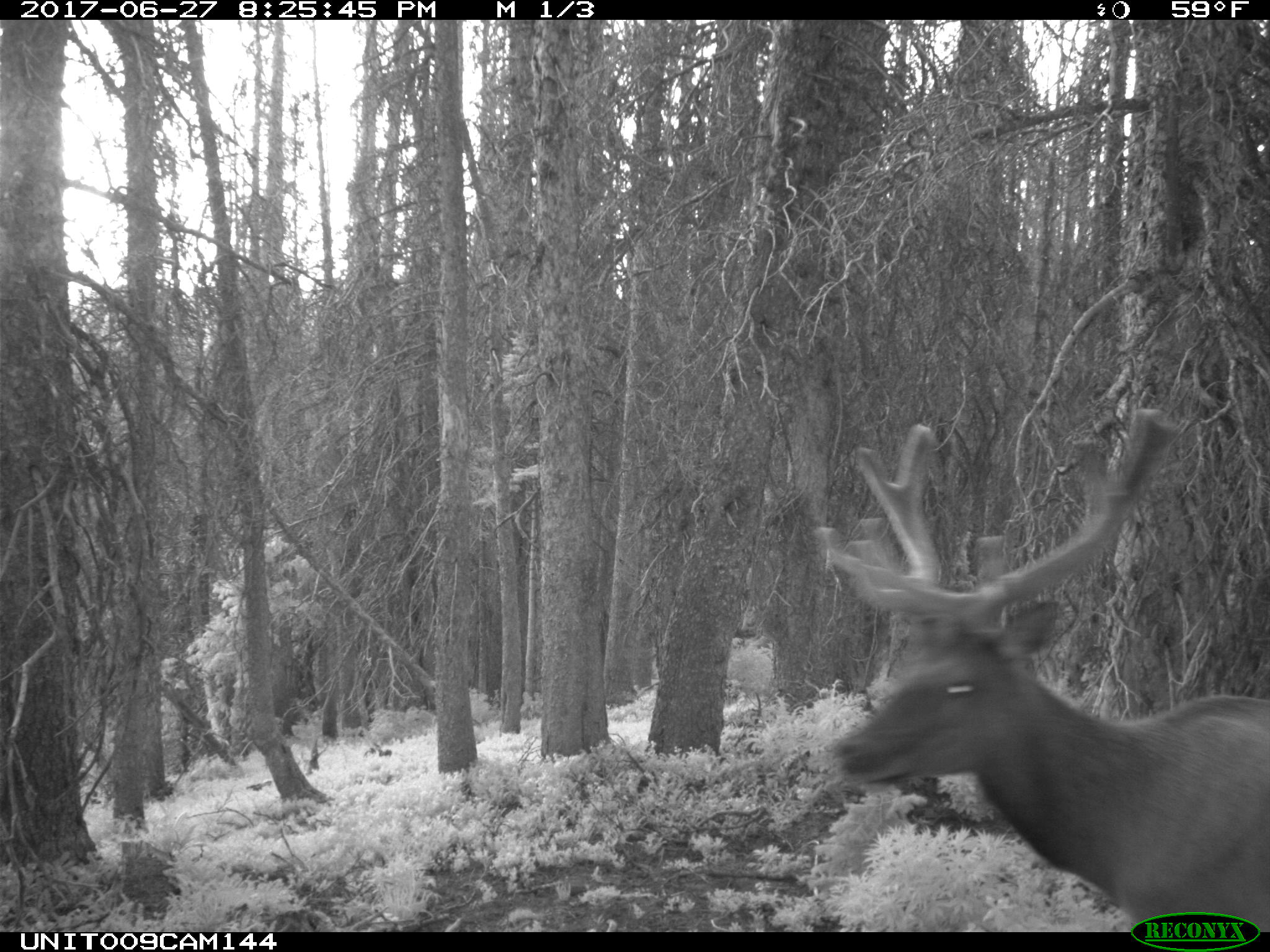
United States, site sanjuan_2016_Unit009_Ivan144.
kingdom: Animalia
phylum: Chordata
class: Mammalia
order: Artiodactyla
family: Cervidae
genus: Cervus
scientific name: Cervus elaphus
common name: red deer